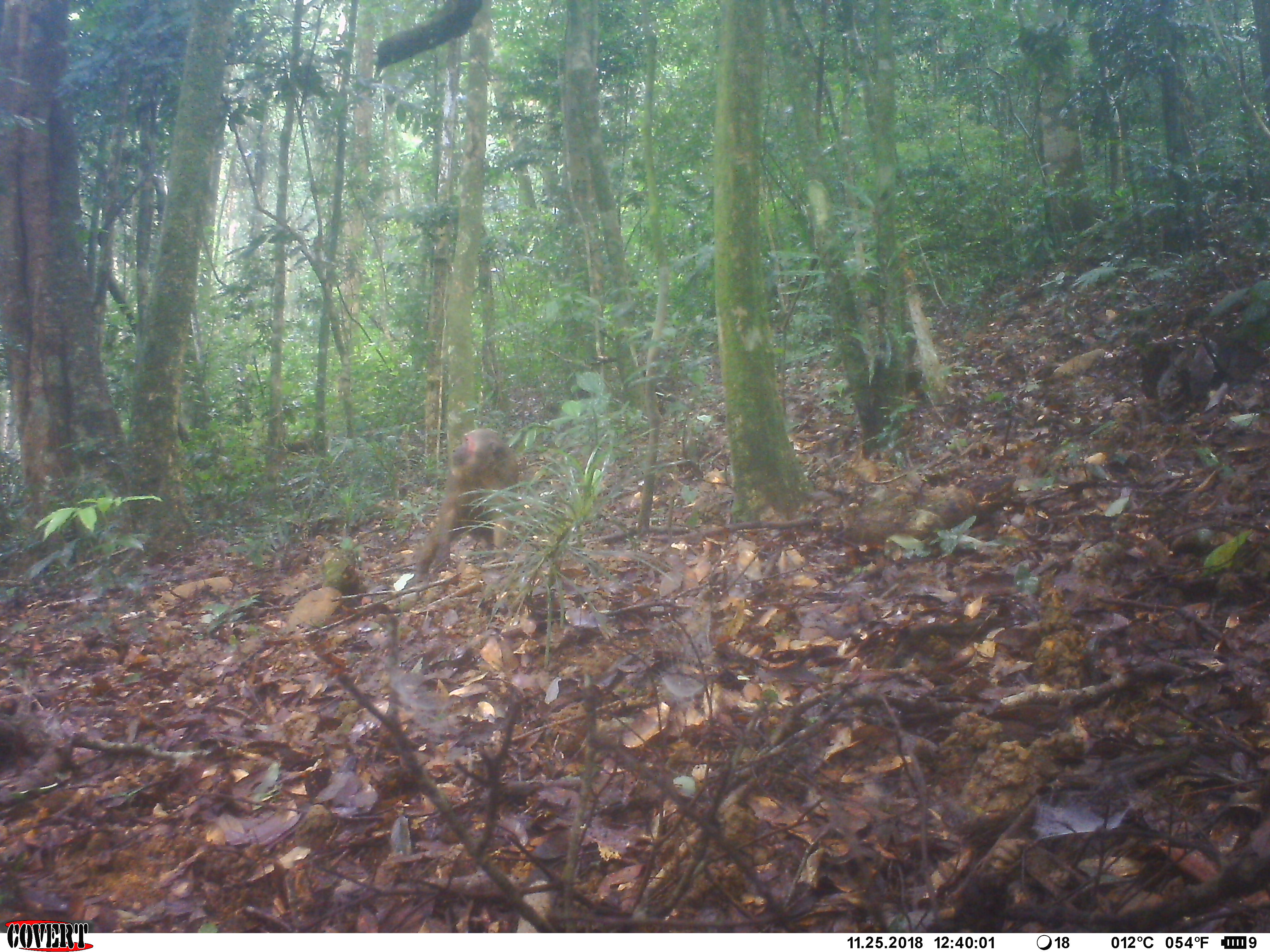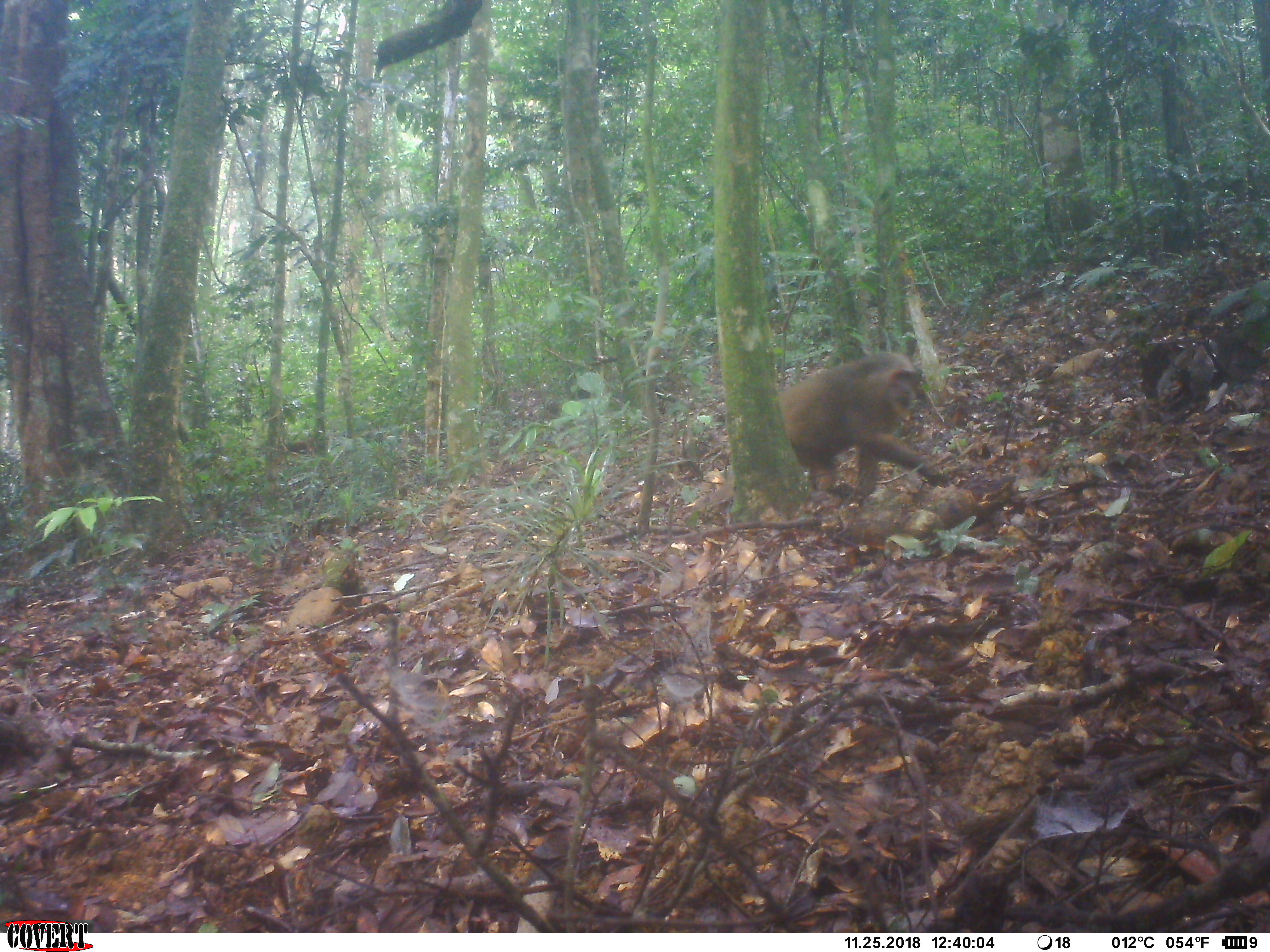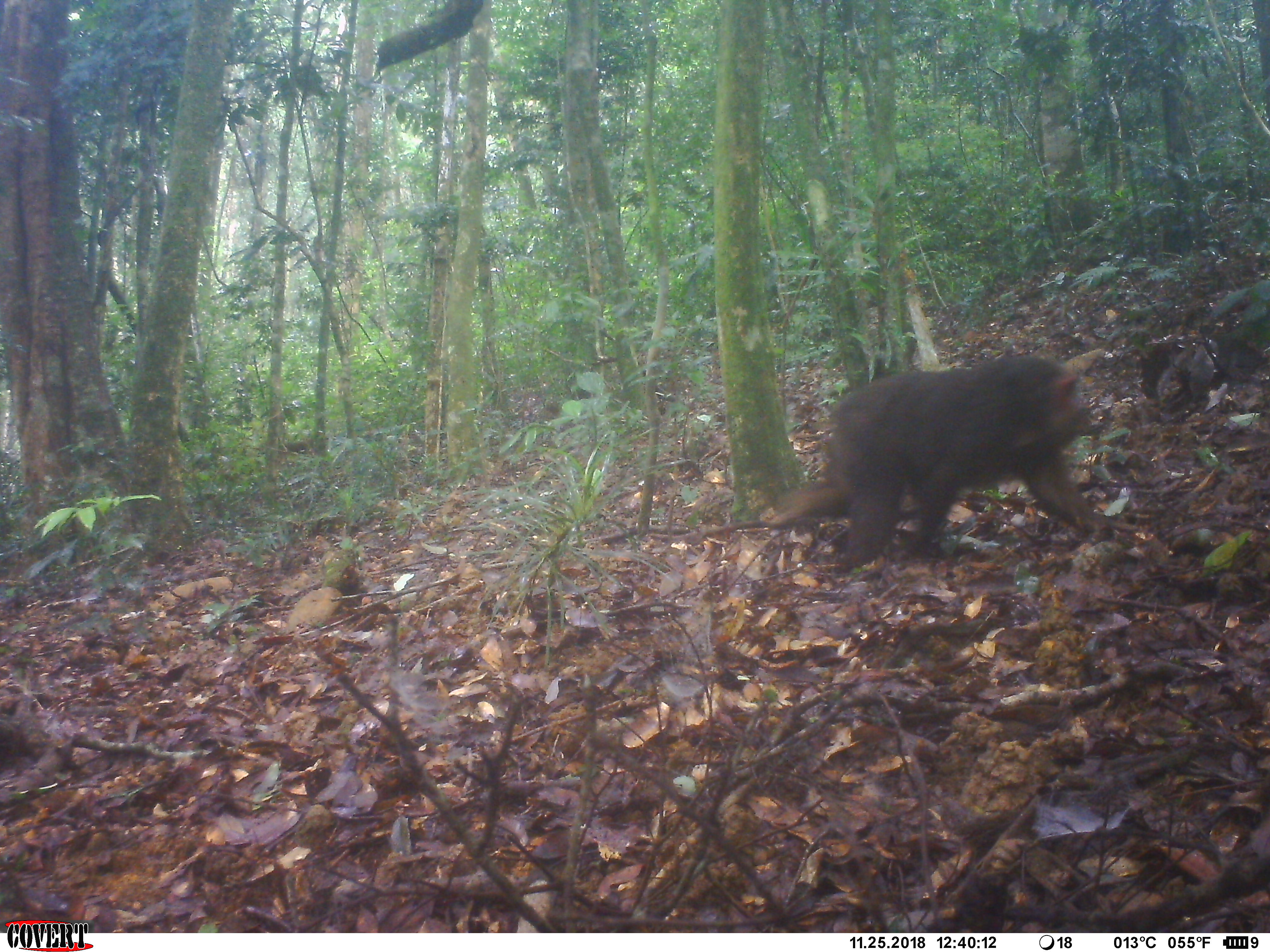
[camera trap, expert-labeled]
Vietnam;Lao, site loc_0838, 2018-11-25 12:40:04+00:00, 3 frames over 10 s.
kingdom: Animalia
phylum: Chordata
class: Mammalia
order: Primates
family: Cercopithecidae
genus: Macaca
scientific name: Macaca arctoides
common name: stump-tailed macaque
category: stump tailed macaque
Stump tailed macaque (stump-tailed macaque) (Macaca arctoides). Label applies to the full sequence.